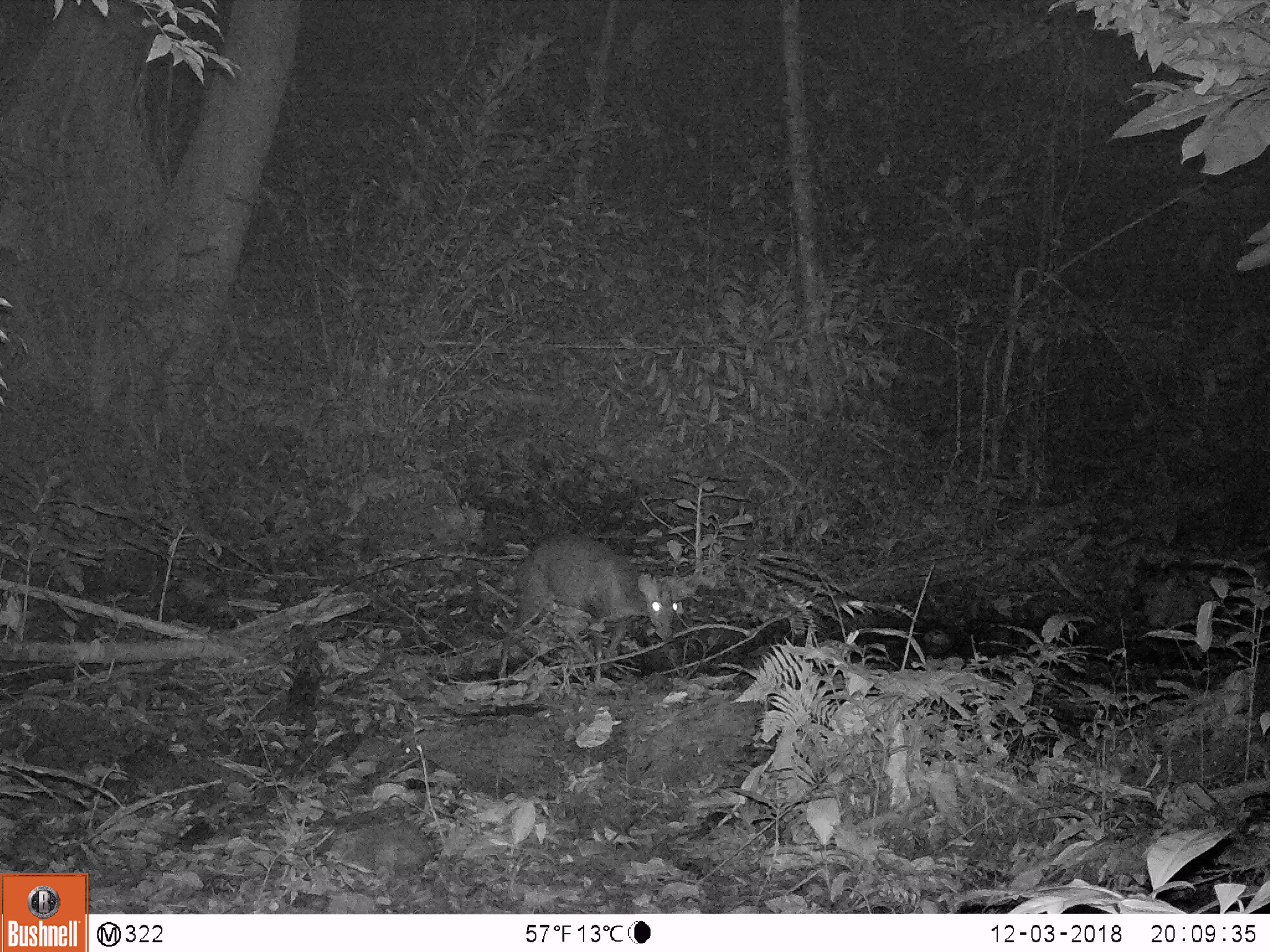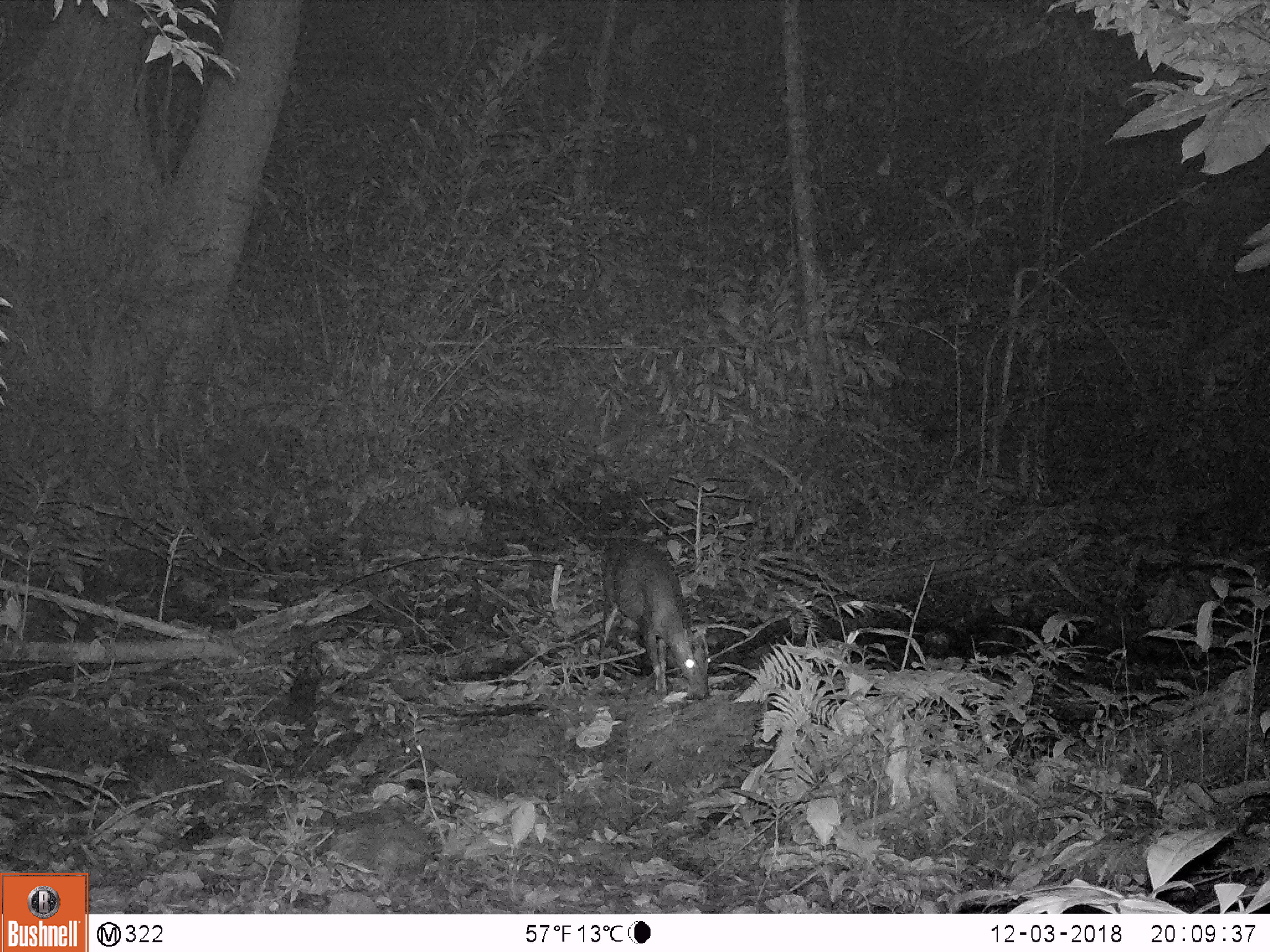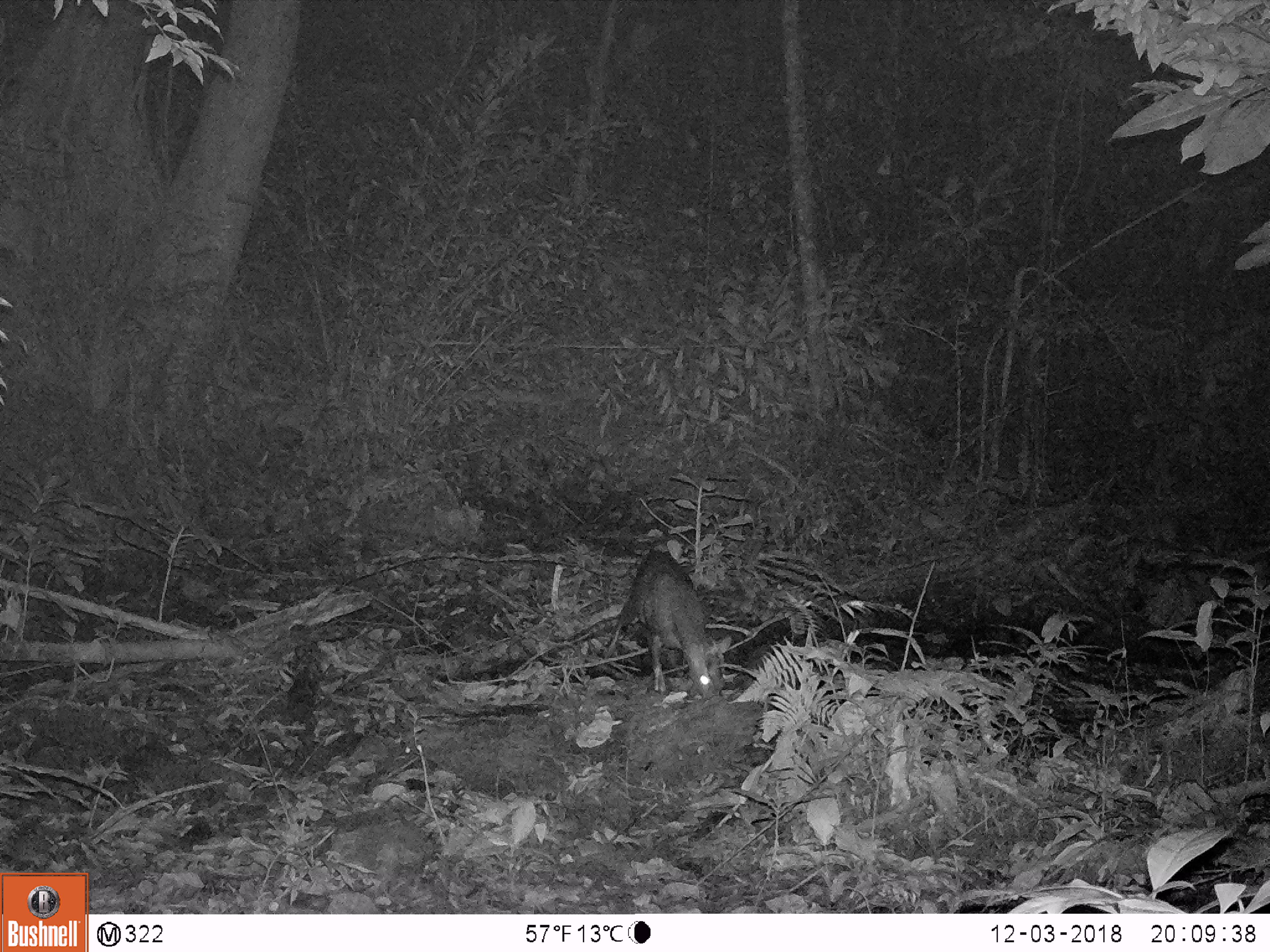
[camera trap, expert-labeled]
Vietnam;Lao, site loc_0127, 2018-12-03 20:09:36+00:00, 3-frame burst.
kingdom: Animalia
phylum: Chordata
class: Mammalia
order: Artiodactyla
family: Cervidae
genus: Muntiacus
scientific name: Muntiacus rooseveltorum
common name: roosevelt's muntjac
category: roosevelts muntjac group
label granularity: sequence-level